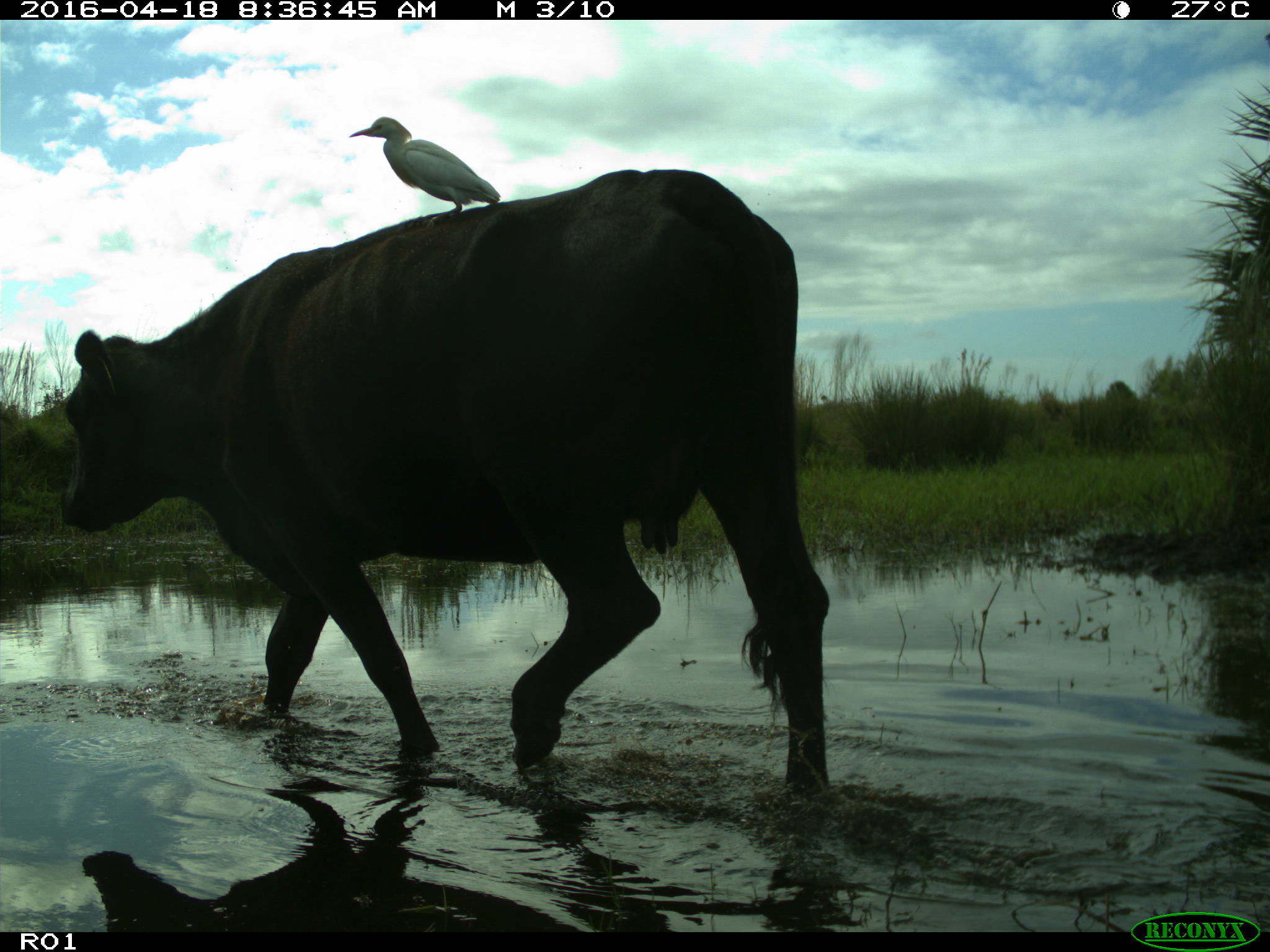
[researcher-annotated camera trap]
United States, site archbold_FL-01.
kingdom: Animalia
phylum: Chordata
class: Mammalia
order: Artiodactyla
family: Bovidae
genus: Bos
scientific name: Bos taurus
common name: domestic cow